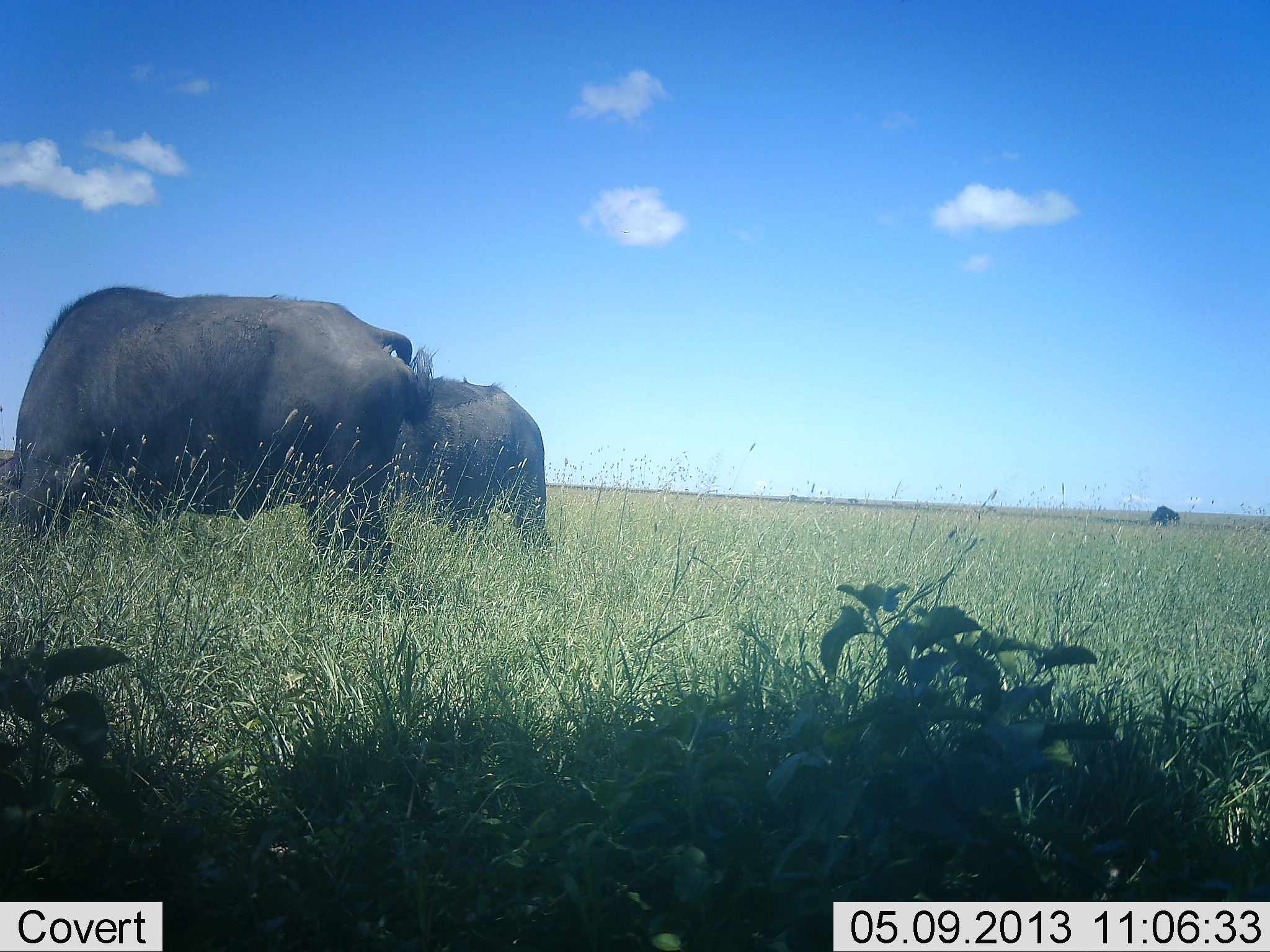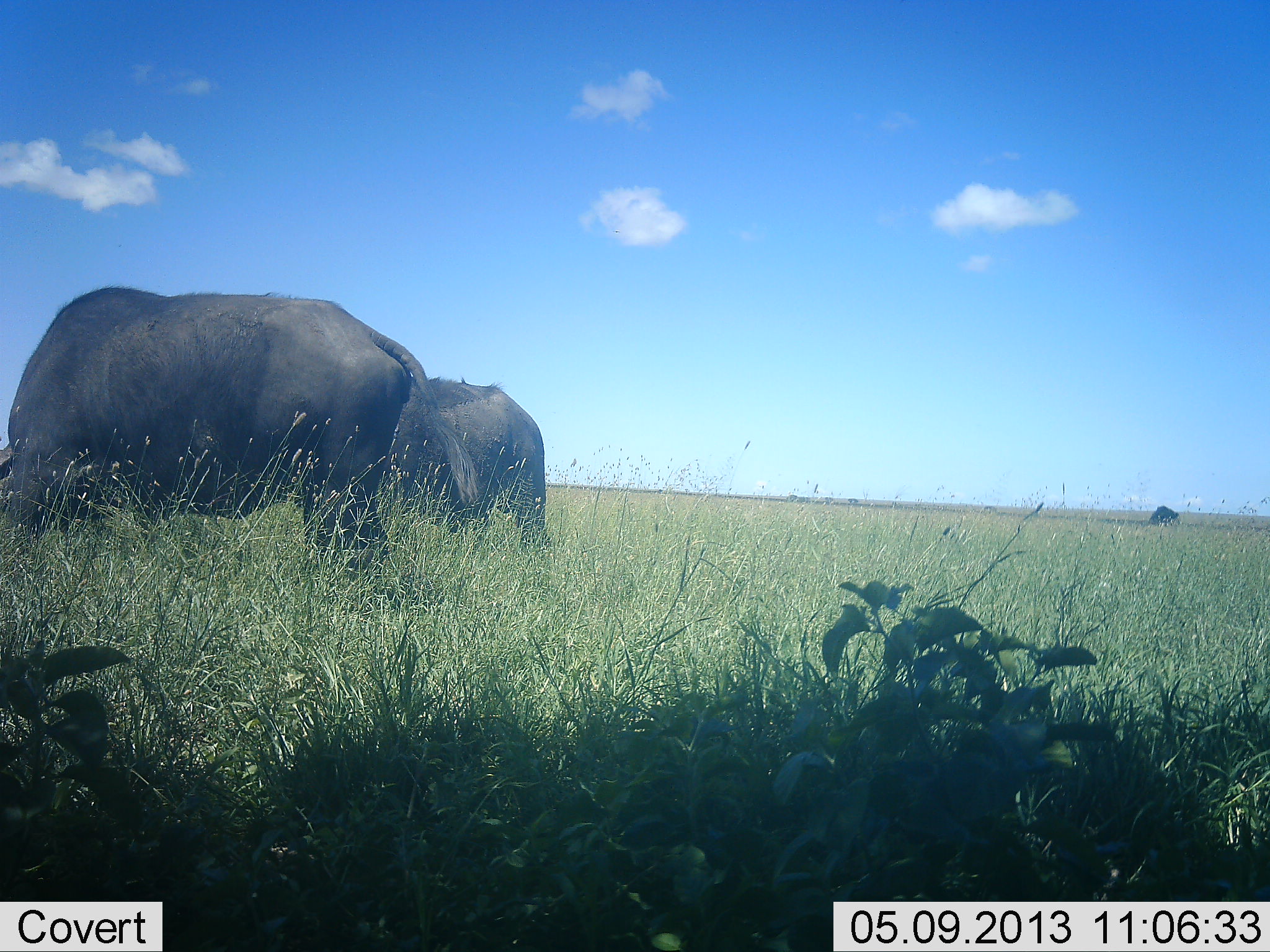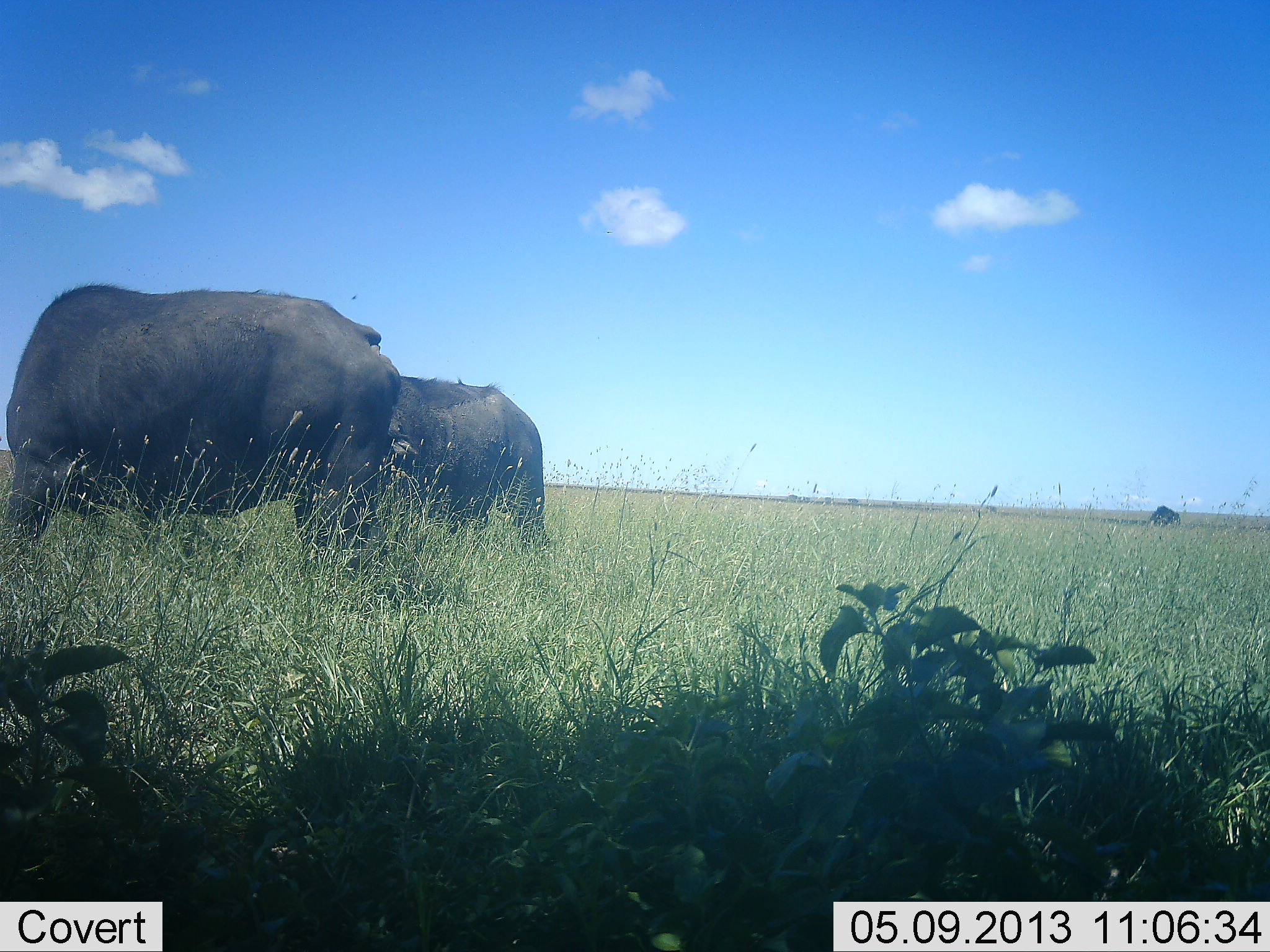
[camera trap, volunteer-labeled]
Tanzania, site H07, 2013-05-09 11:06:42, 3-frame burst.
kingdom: Animalia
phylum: Chordata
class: Mammalia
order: Artiodactyla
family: Bovidae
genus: Syncerus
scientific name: Syncerus caffer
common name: cape buffalo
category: buffalo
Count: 2.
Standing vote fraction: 64%.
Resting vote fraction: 0%.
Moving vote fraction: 0%.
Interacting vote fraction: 0%.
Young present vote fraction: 0%.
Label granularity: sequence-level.